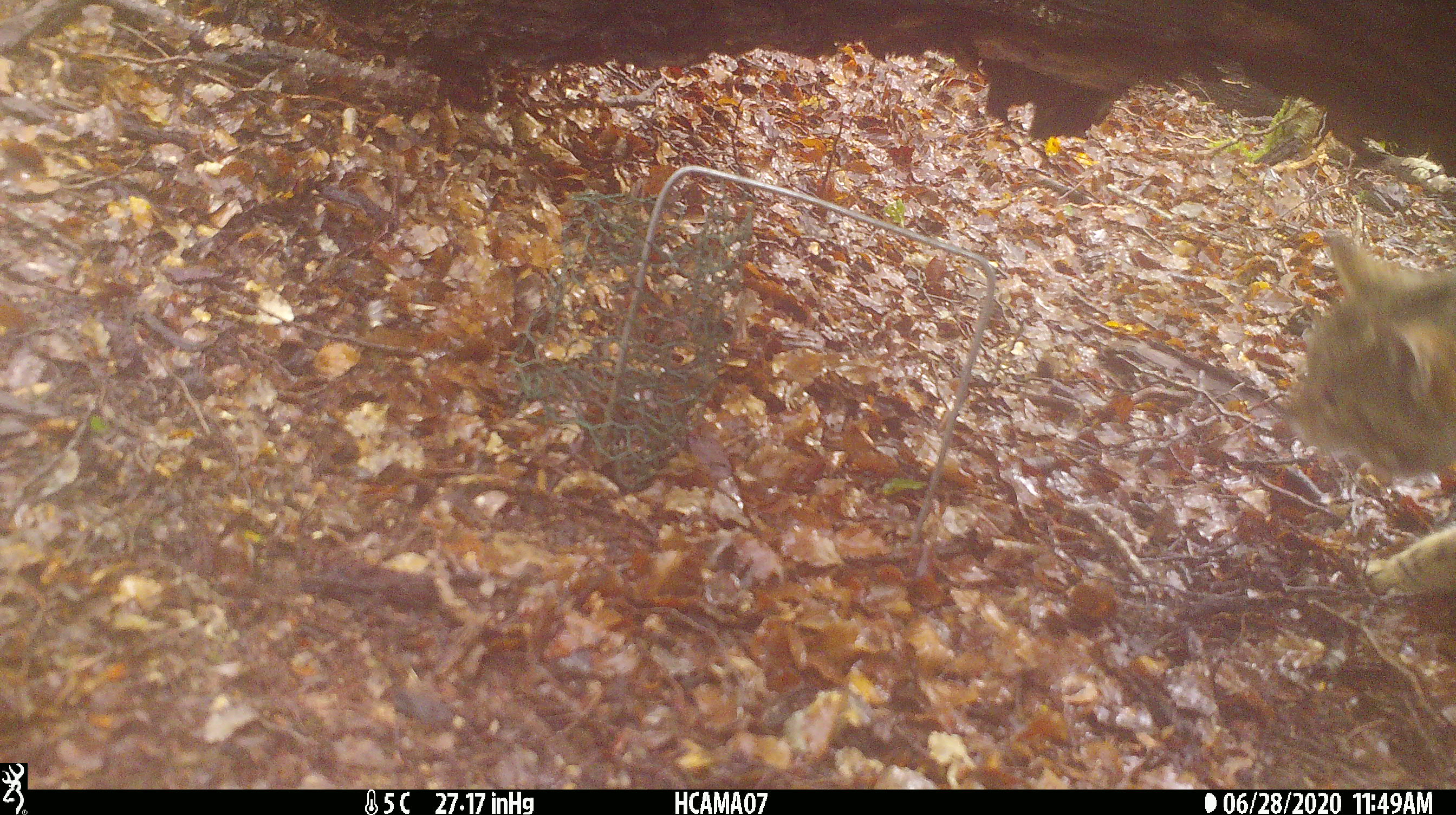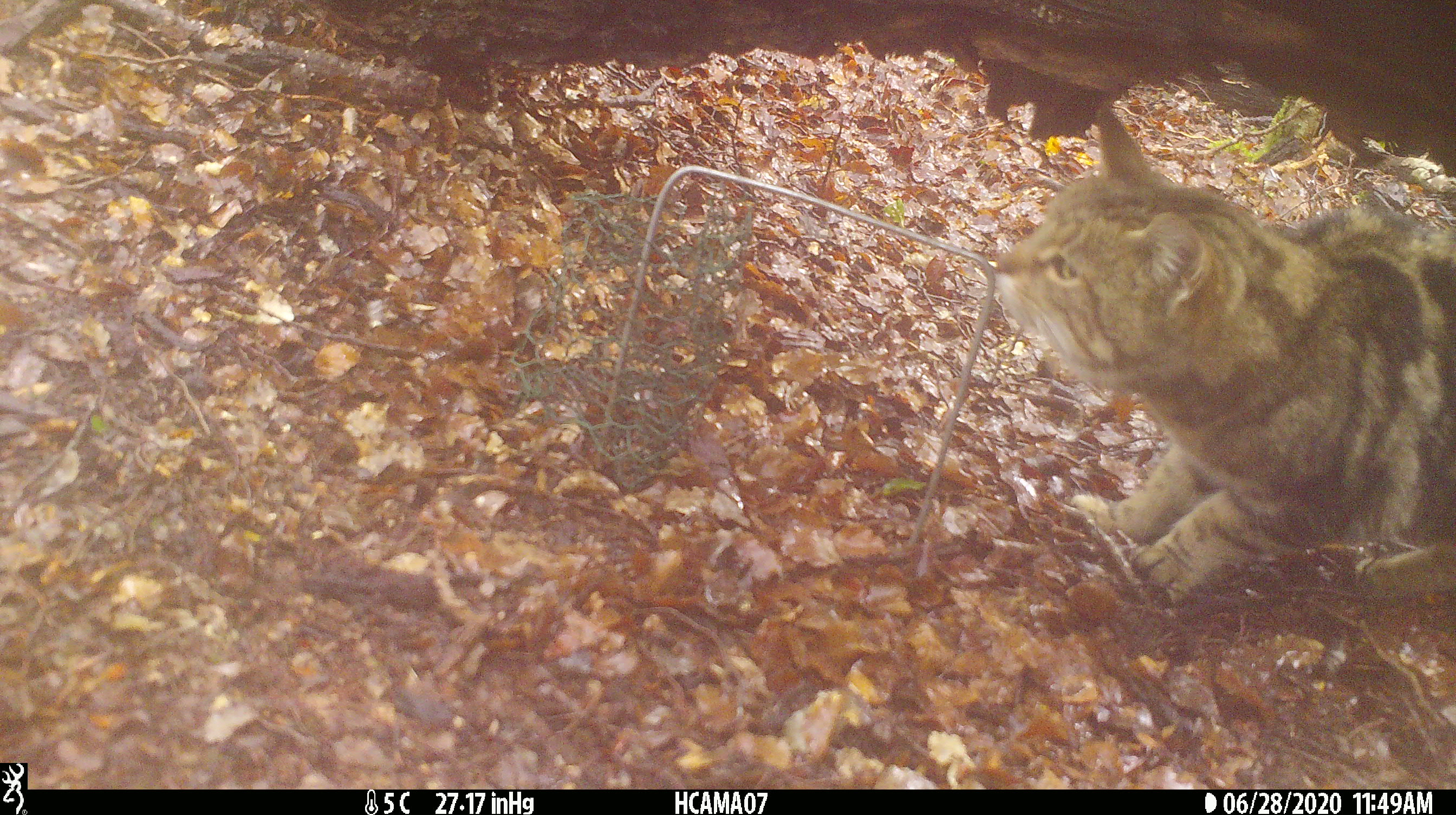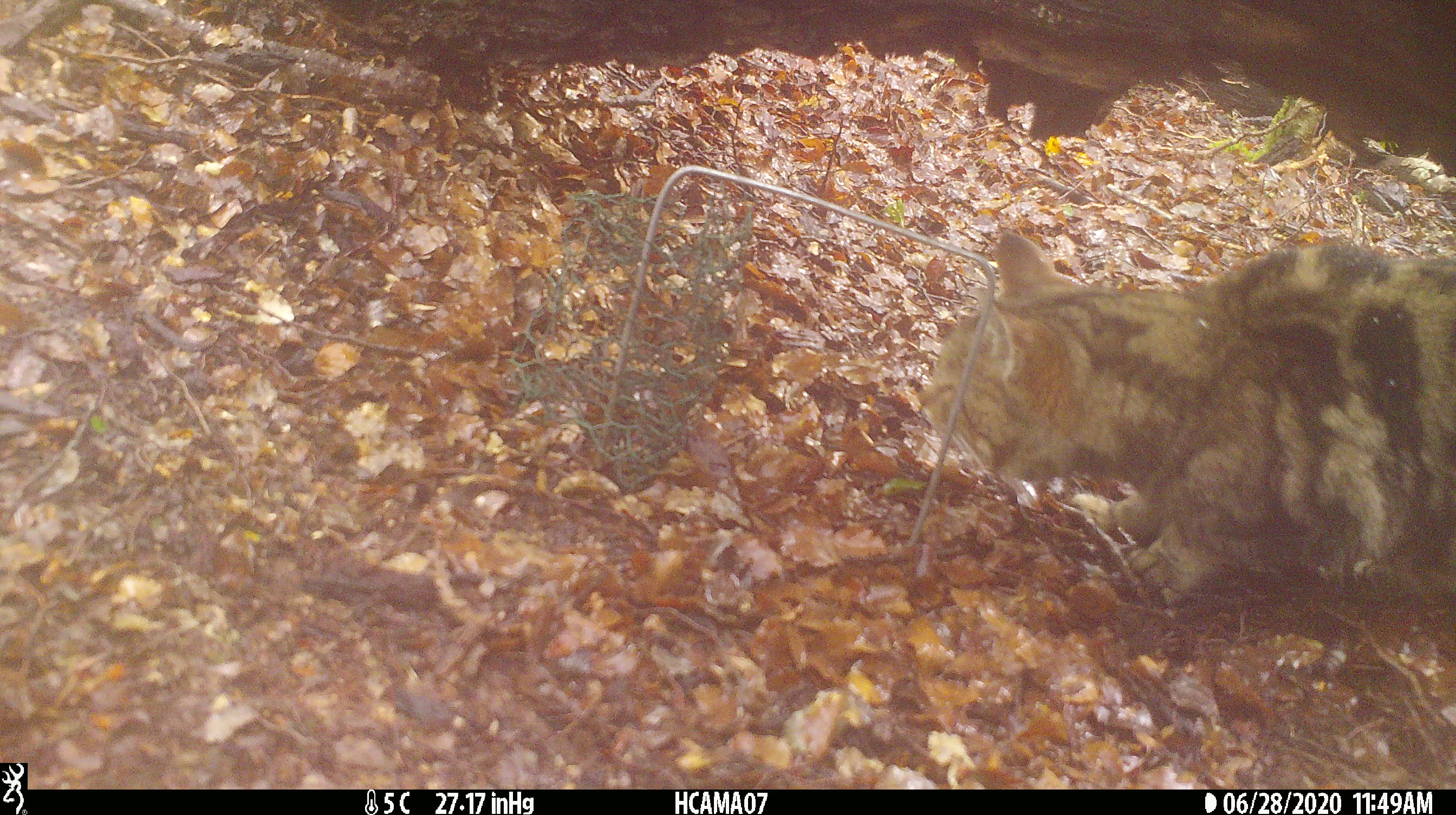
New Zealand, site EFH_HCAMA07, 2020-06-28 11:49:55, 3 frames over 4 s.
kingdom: Animalia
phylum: Chordata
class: Mammalia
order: Carnivora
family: Felidae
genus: Felis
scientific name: Felis catus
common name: domestic cat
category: cat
Cat (domestic cat) (Felis catus).